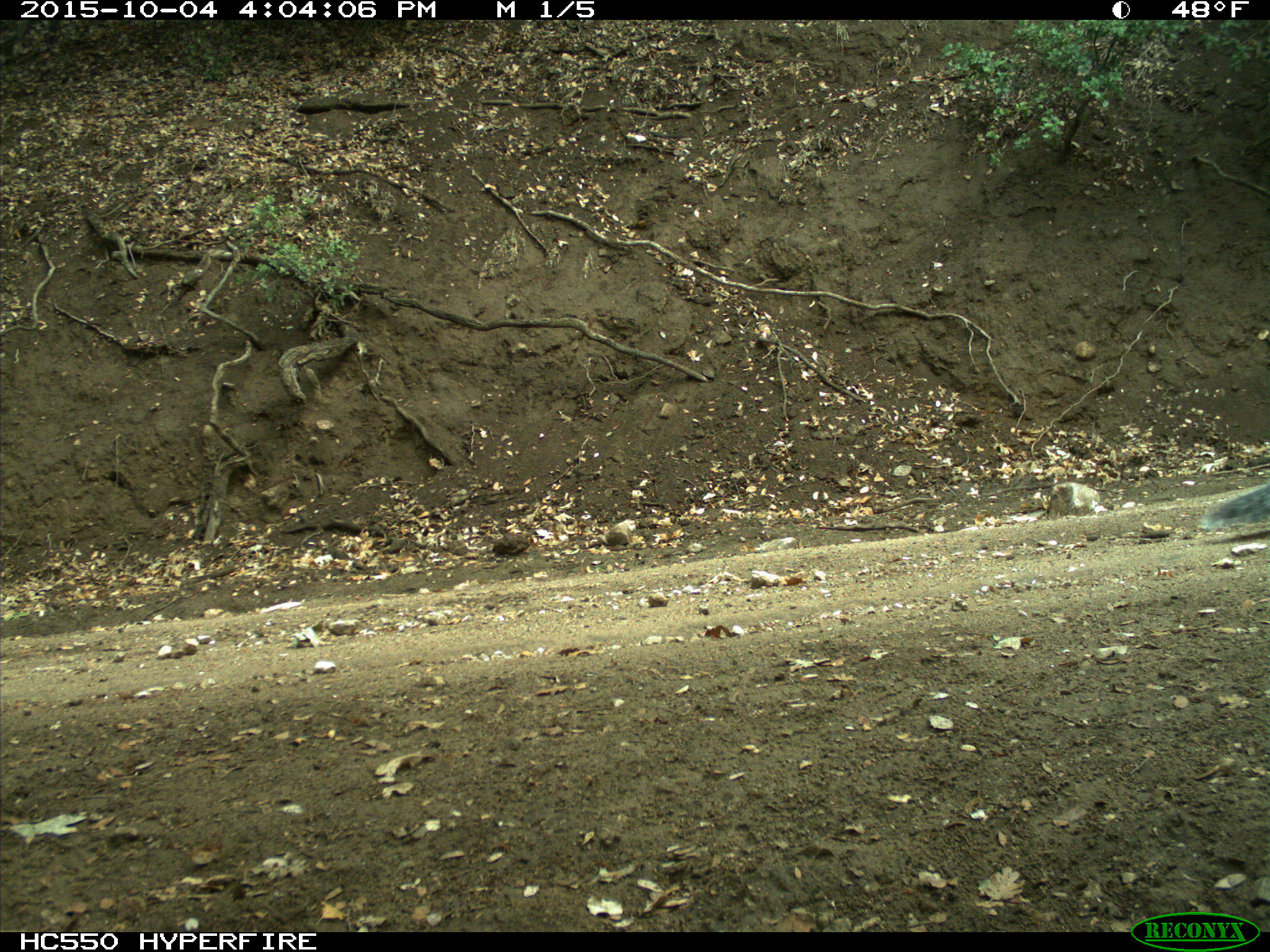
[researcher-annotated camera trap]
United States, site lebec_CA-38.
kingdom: Animalia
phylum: Chordata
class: Mammalia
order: Rodentia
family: Sciuridae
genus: Sciurus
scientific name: Sciurus carolinensis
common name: eastern gray squirrel